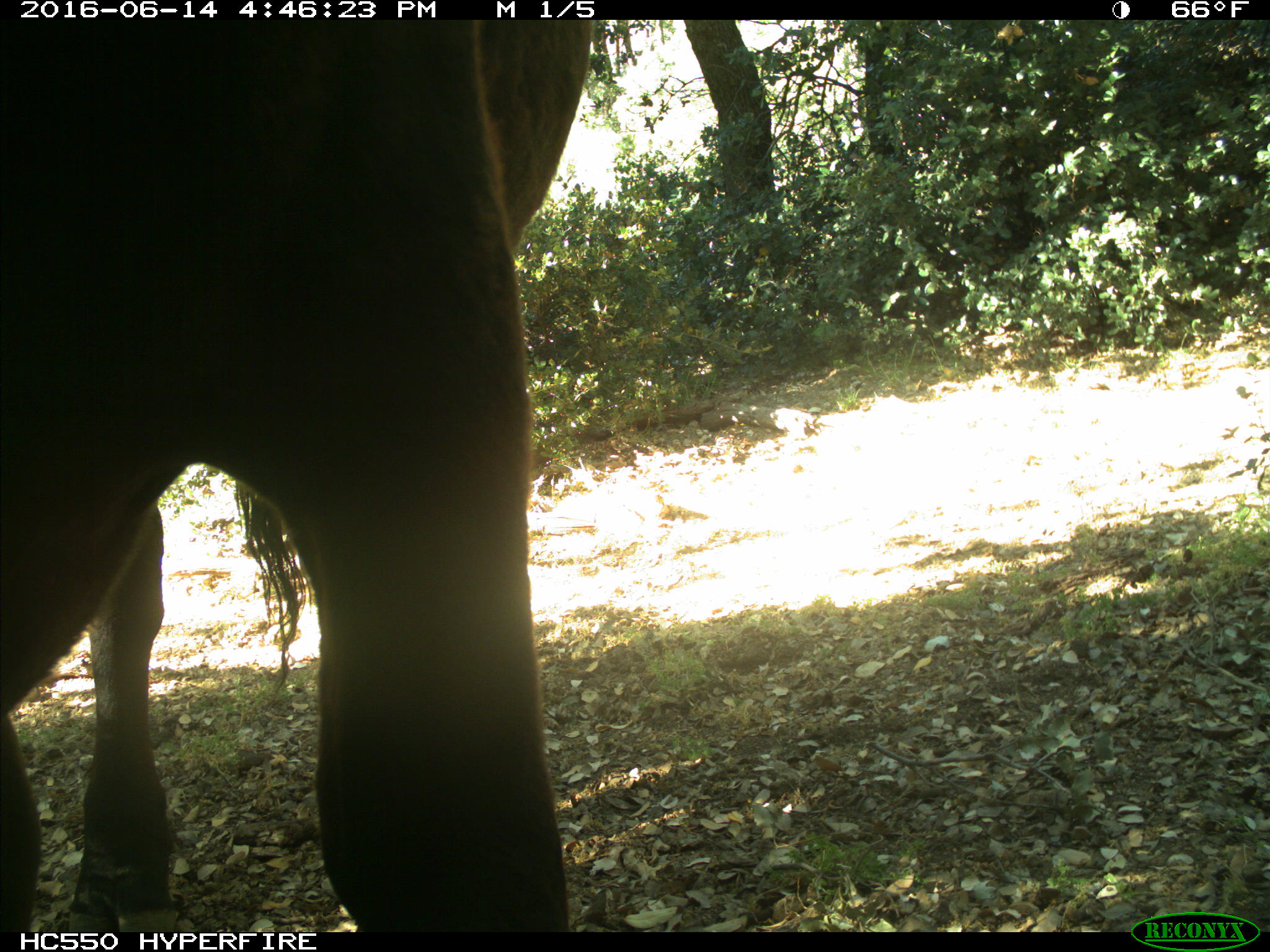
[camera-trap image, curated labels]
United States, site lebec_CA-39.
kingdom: Animalia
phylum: Chordata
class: Mammalia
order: Artiodactyla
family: Bovidae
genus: Bos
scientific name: Bos taurus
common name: domestic cow